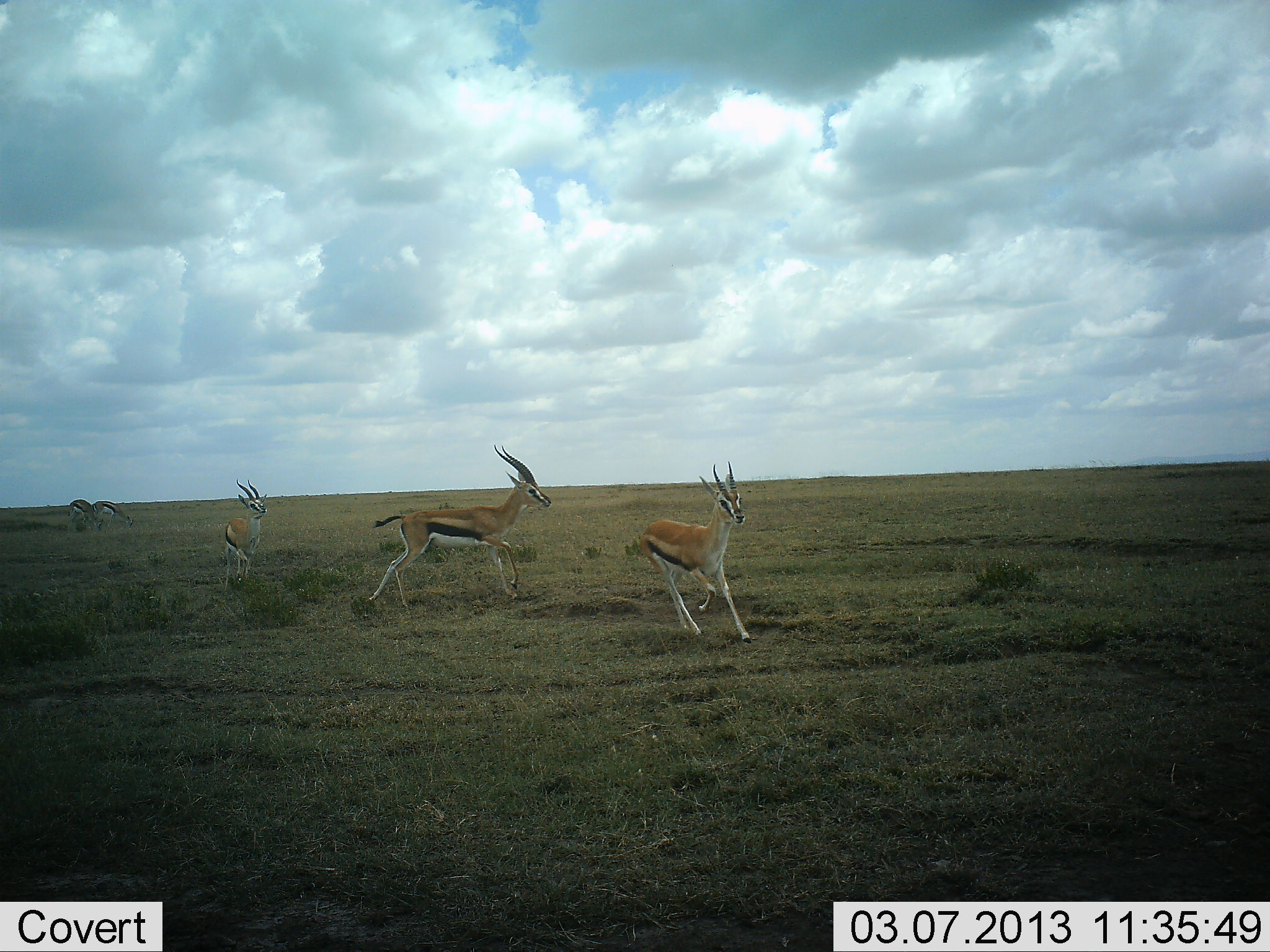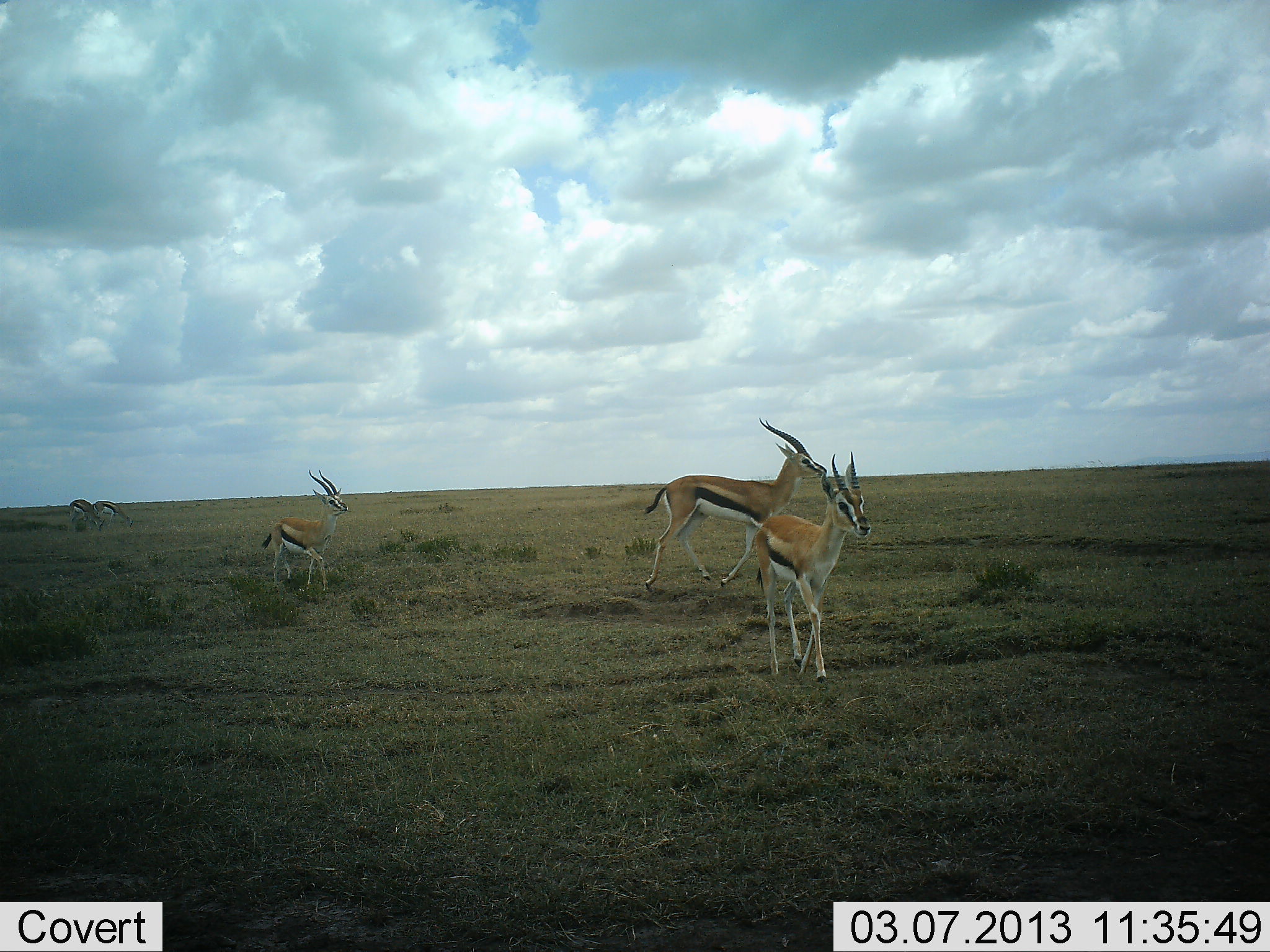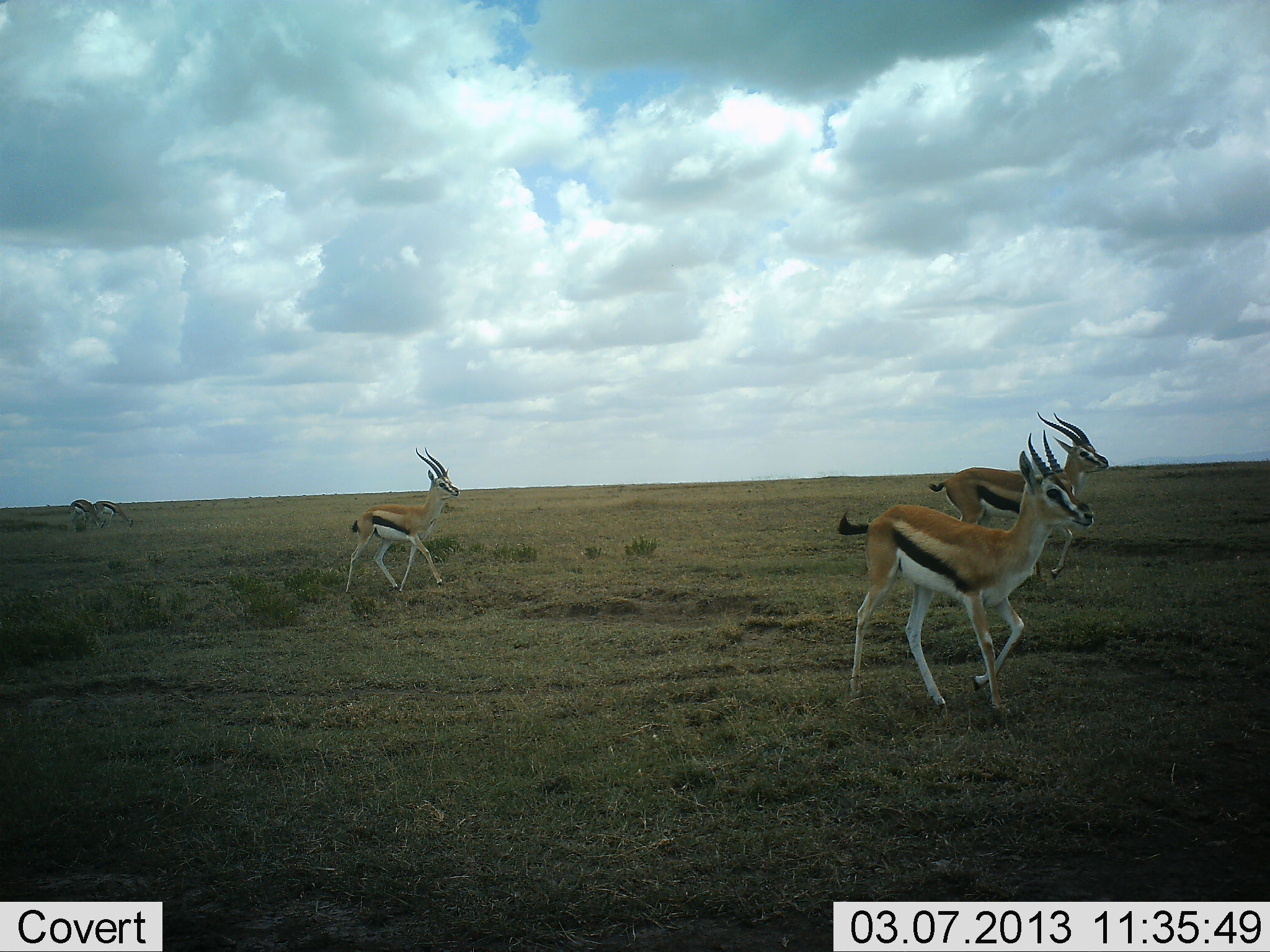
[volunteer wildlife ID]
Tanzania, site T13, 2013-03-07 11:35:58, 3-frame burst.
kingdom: Animalia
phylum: Chordata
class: Mammalia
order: Artiodactyla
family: Bovidae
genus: Eudorcas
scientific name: Eudorcas thomsonii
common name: thomson's gazelle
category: gazellethomsons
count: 5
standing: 35%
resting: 0%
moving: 100%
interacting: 4%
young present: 0%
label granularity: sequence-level